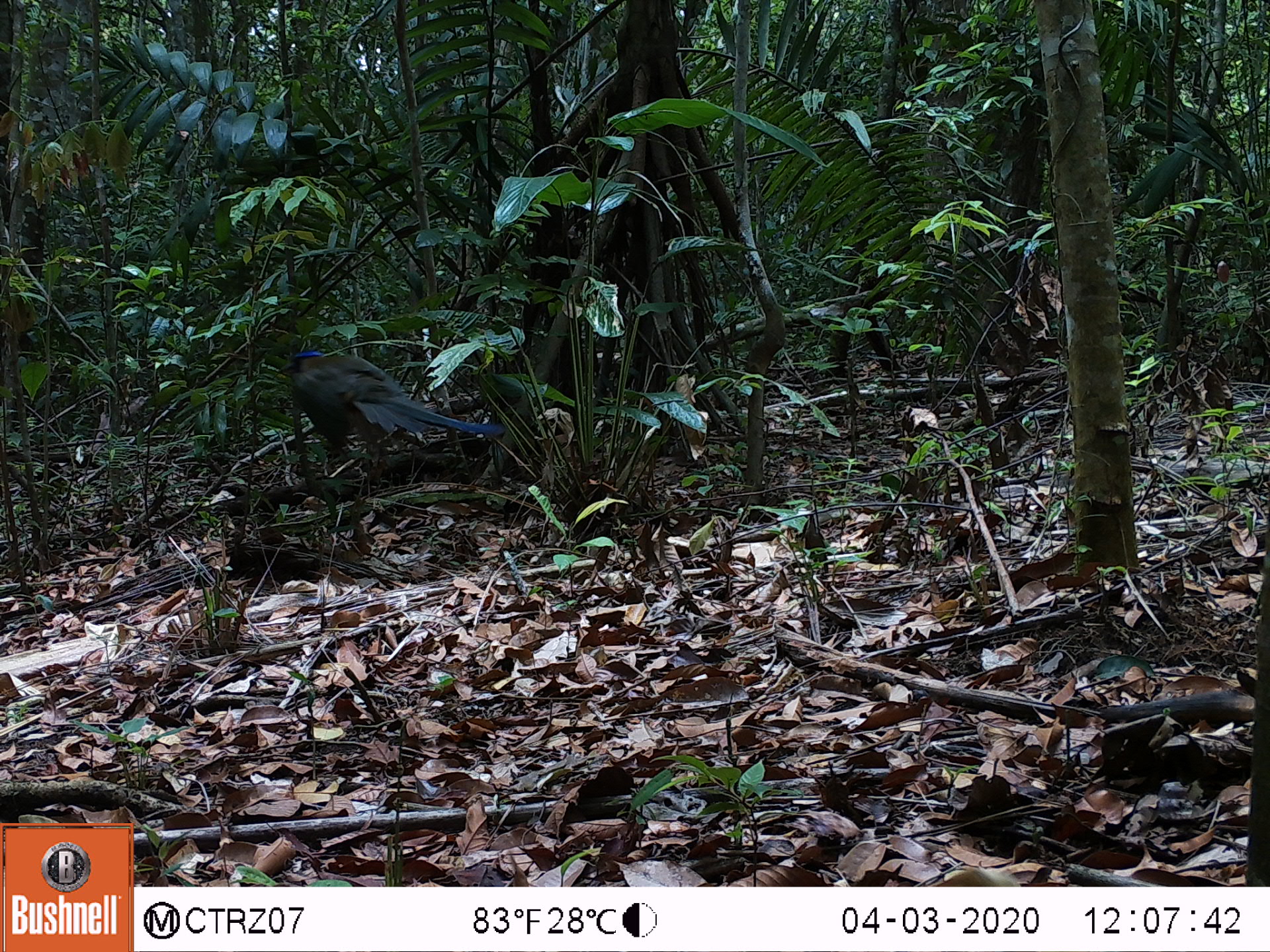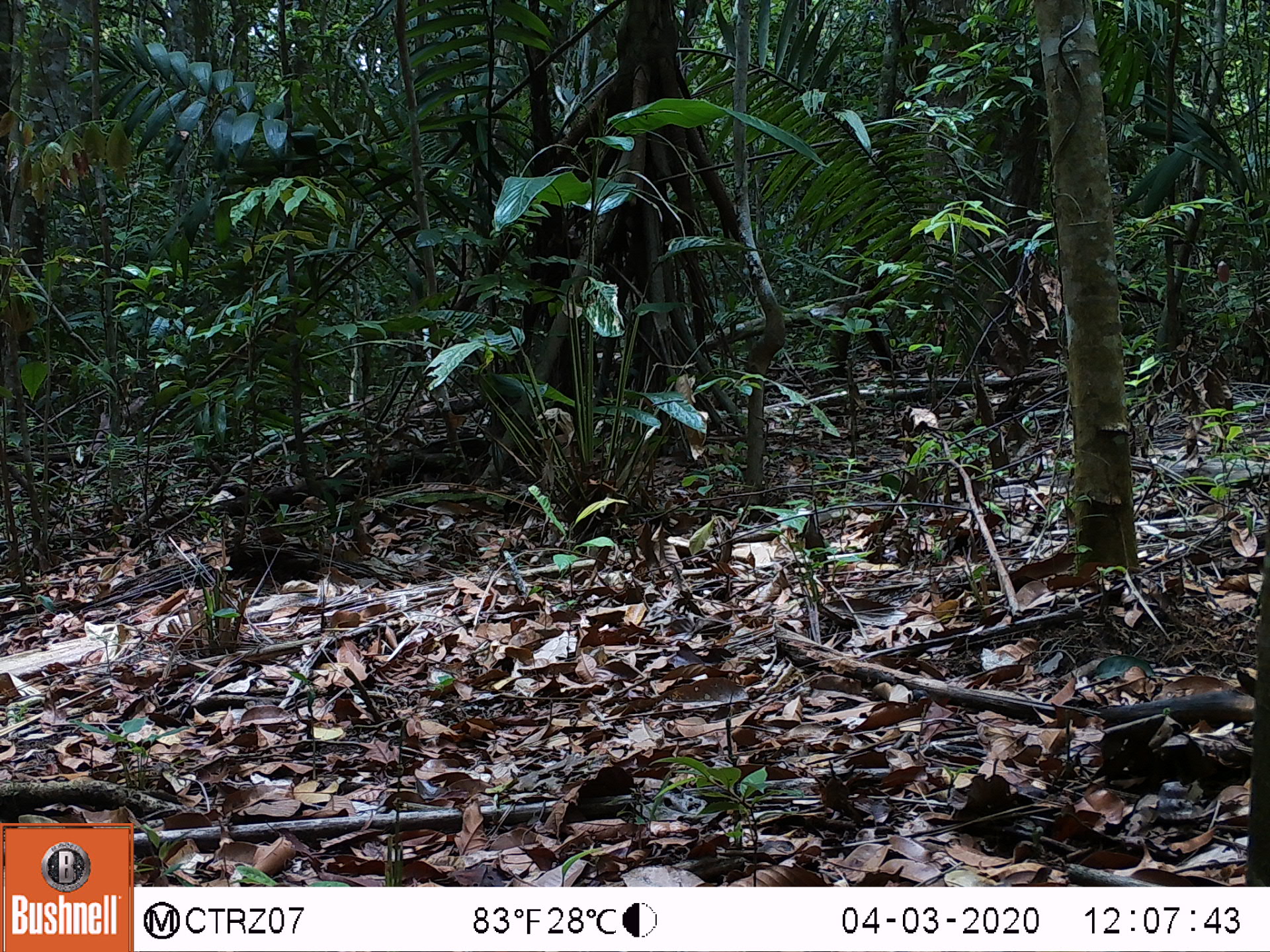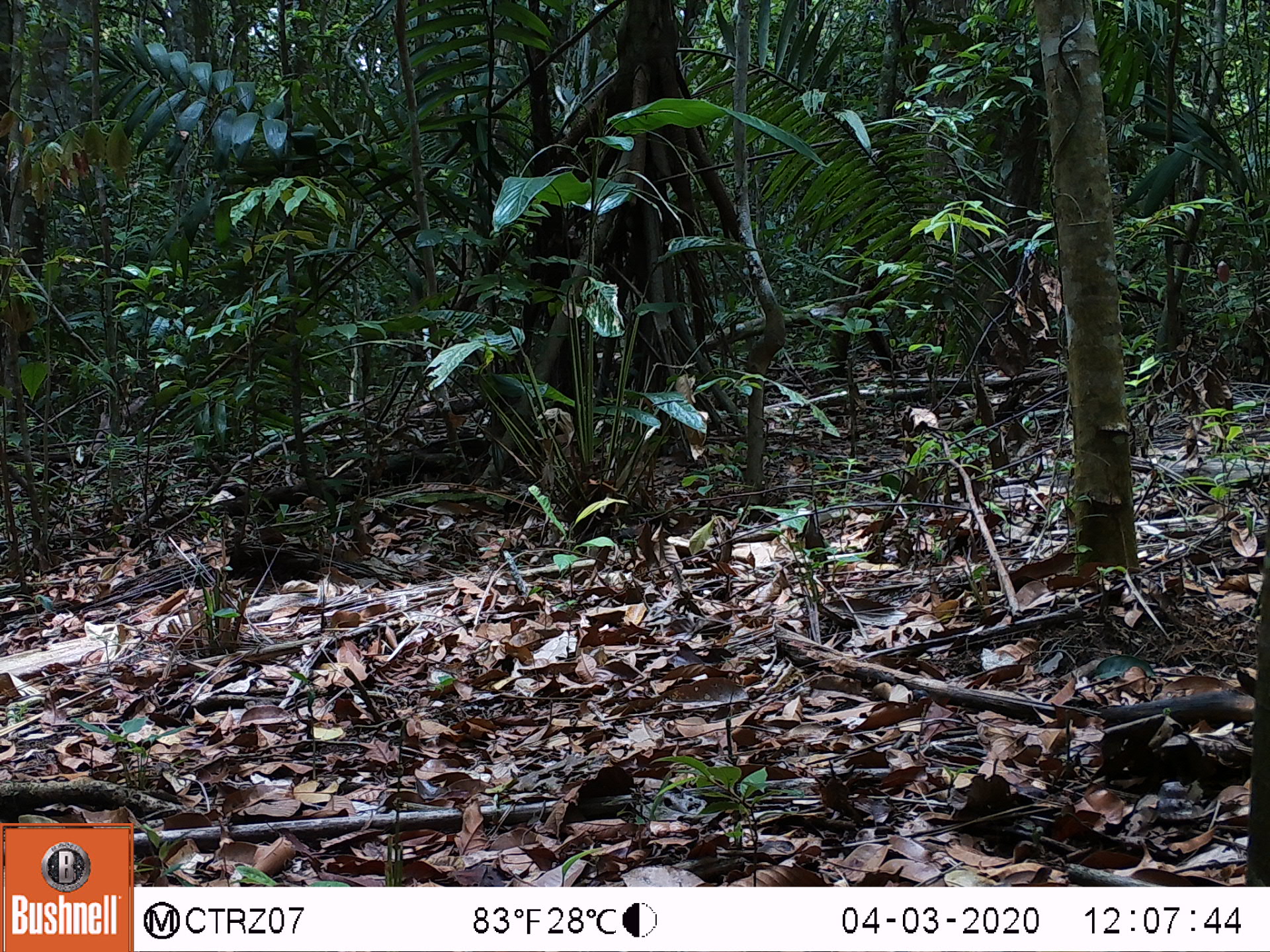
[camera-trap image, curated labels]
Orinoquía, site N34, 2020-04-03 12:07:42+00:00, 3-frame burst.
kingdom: Animalia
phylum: Chordata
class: Aves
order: Coraciiformes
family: Momotidae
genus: Momotus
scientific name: Momotus momota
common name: amazonian motmot